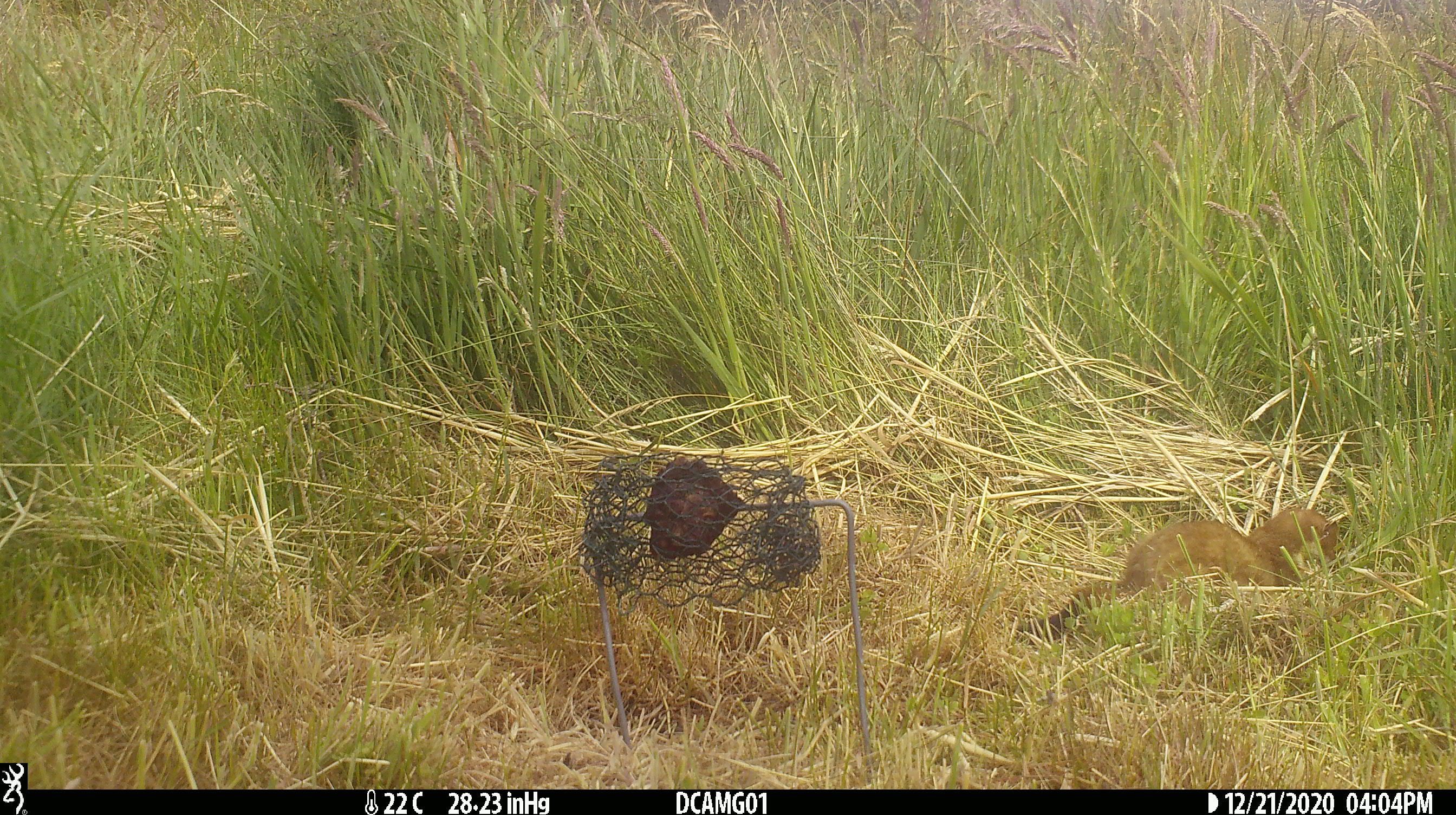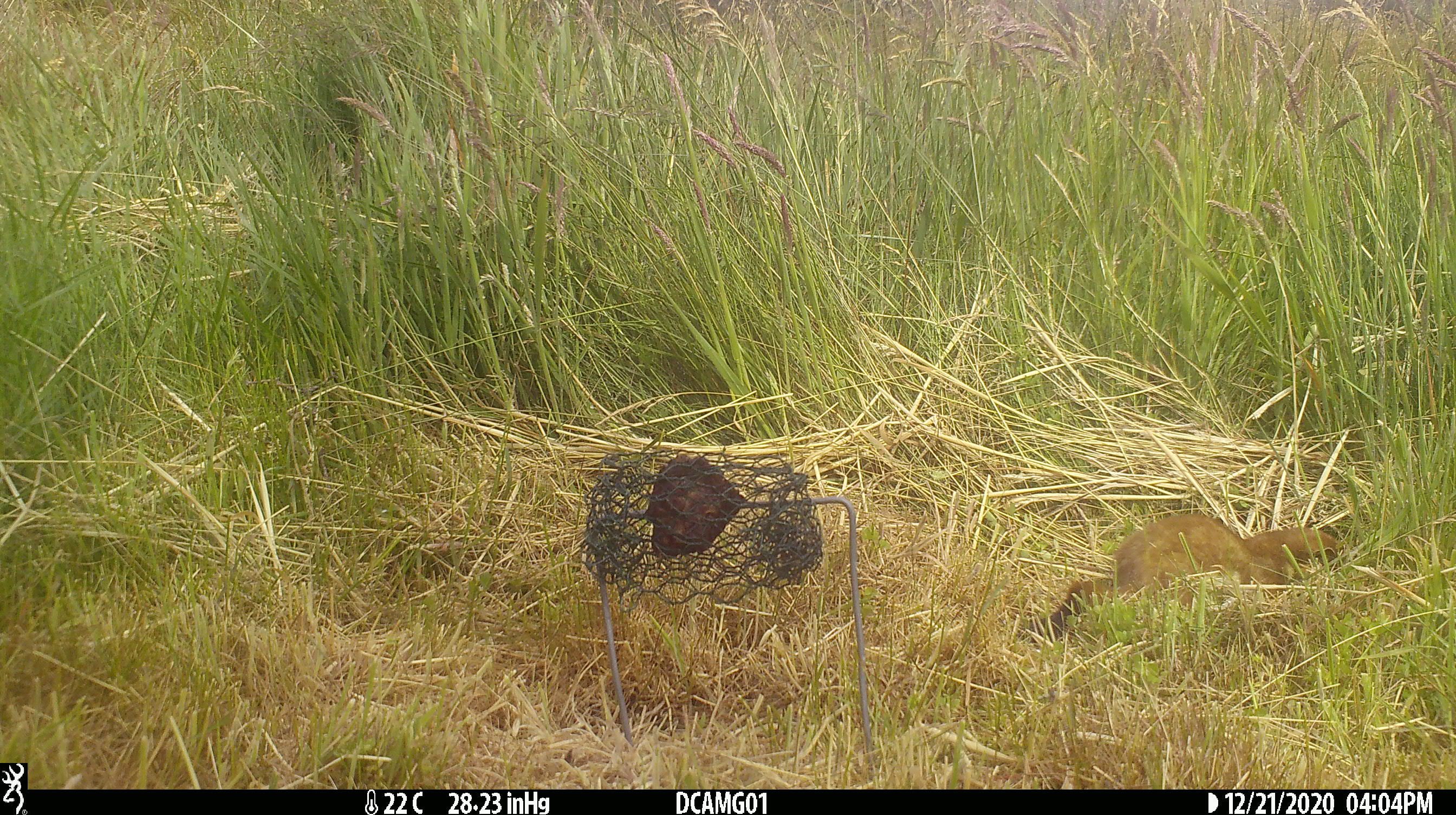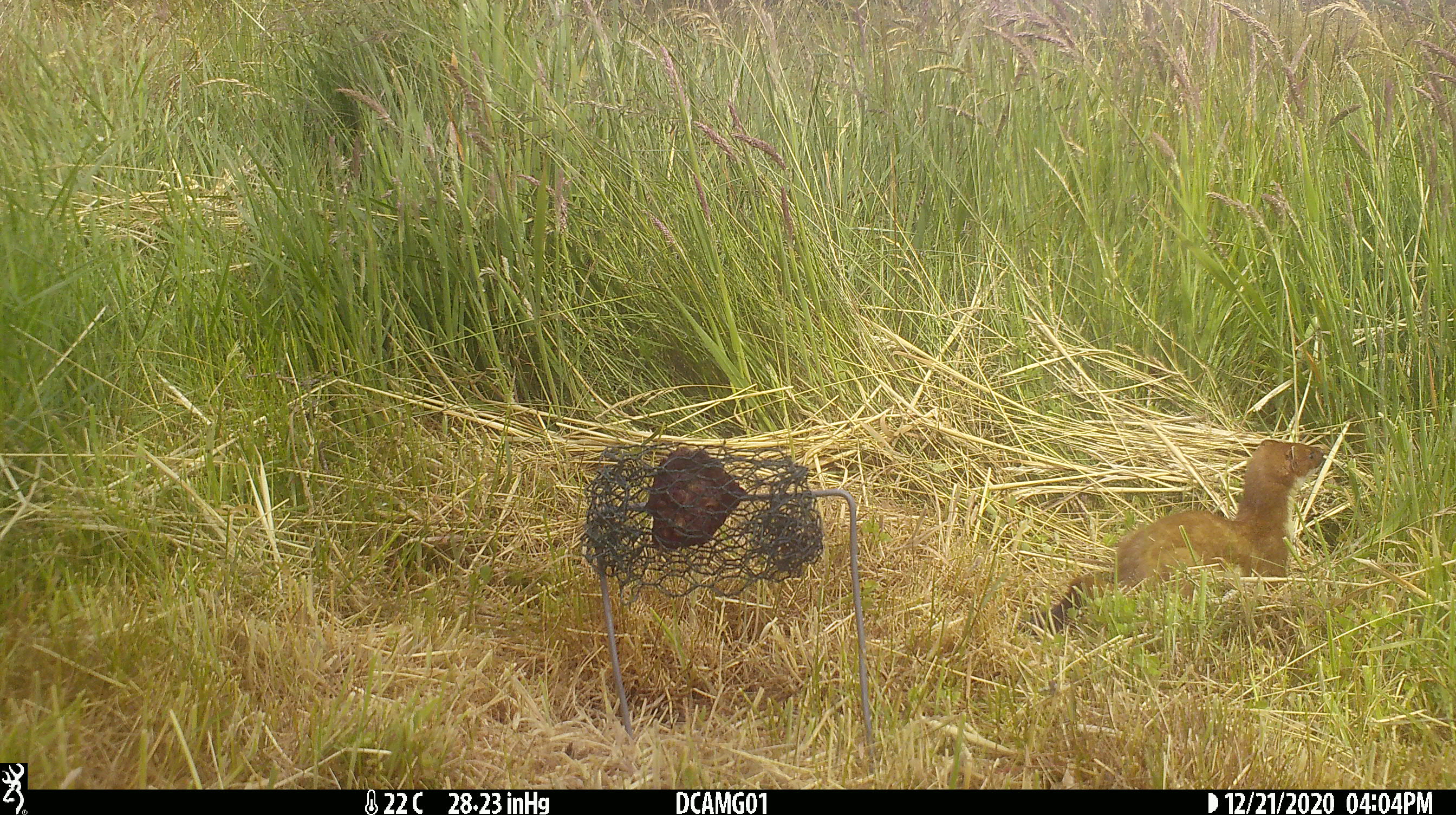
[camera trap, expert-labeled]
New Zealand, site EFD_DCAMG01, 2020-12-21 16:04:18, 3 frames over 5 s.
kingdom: Animalia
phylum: Chordata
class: Mammalia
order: Carnivora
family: Mustelidae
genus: Mustela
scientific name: Mustela erminea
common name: stoat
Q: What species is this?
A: Stoat (Mustela erminea).